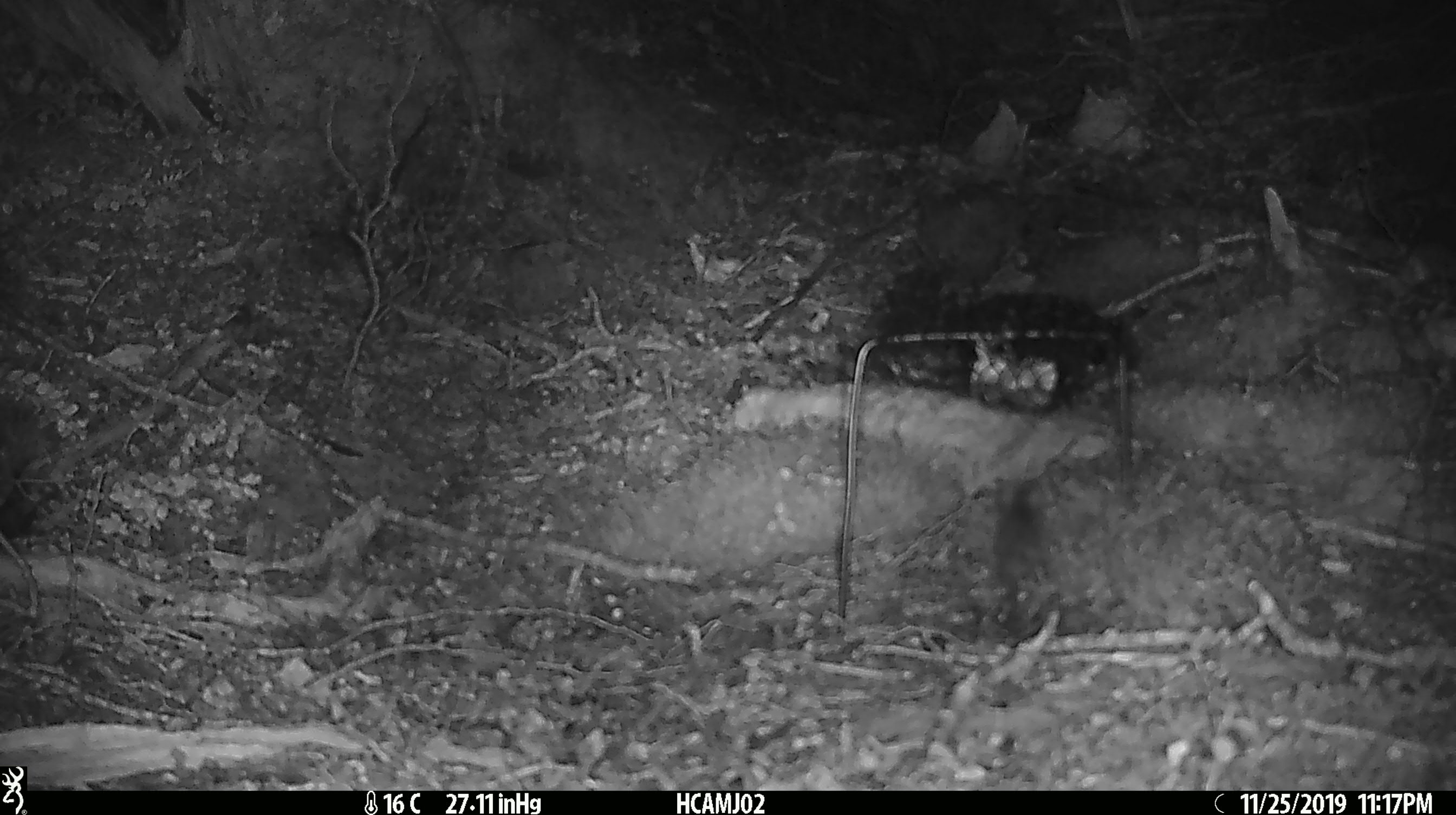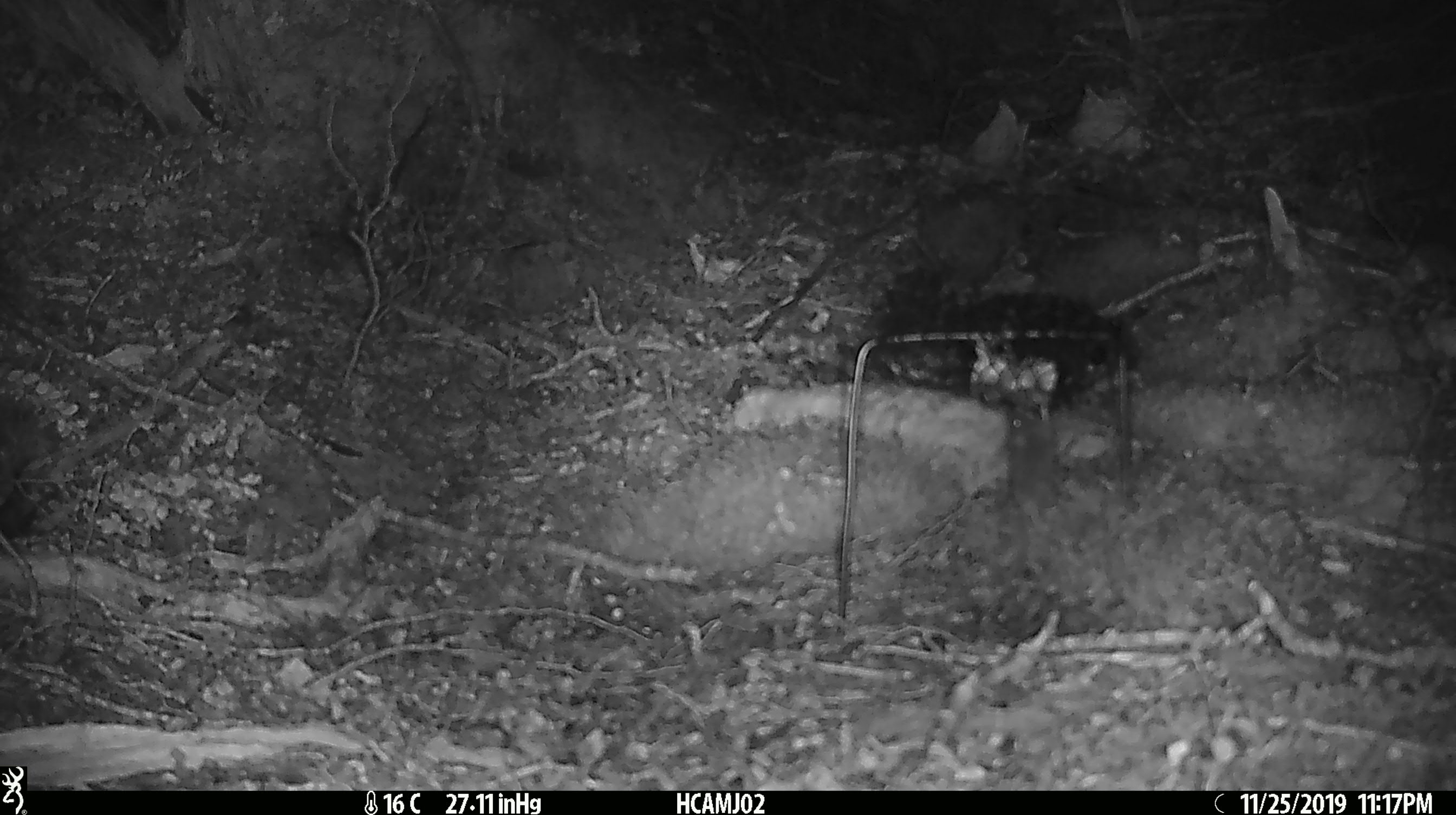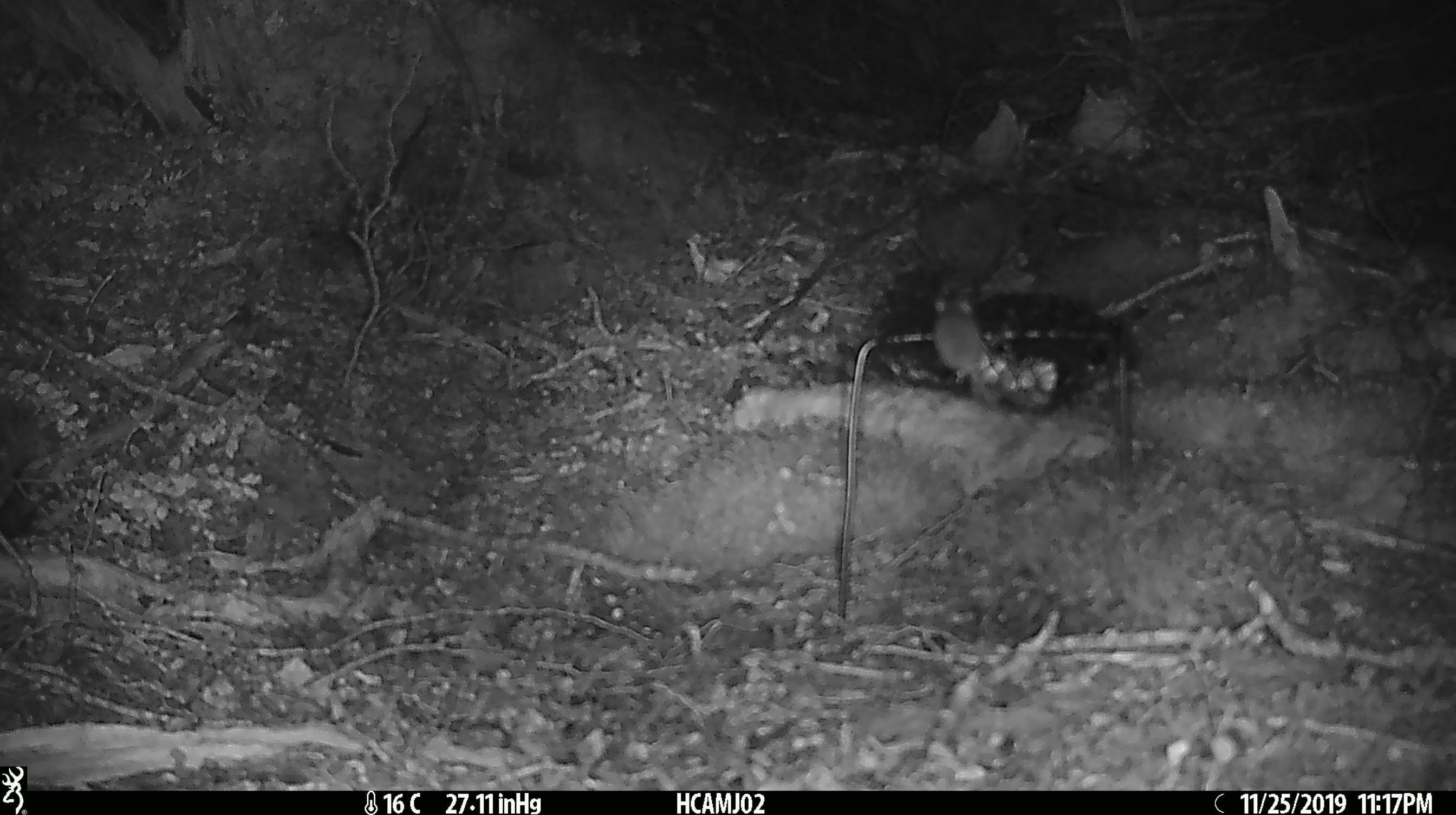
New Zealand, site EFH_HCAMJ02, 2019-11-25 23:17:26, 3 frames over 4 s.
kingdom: Animalia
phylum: Chordata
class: Mammalia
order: Rodentia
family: Muridae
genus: Mus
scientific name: Mus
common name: mouse